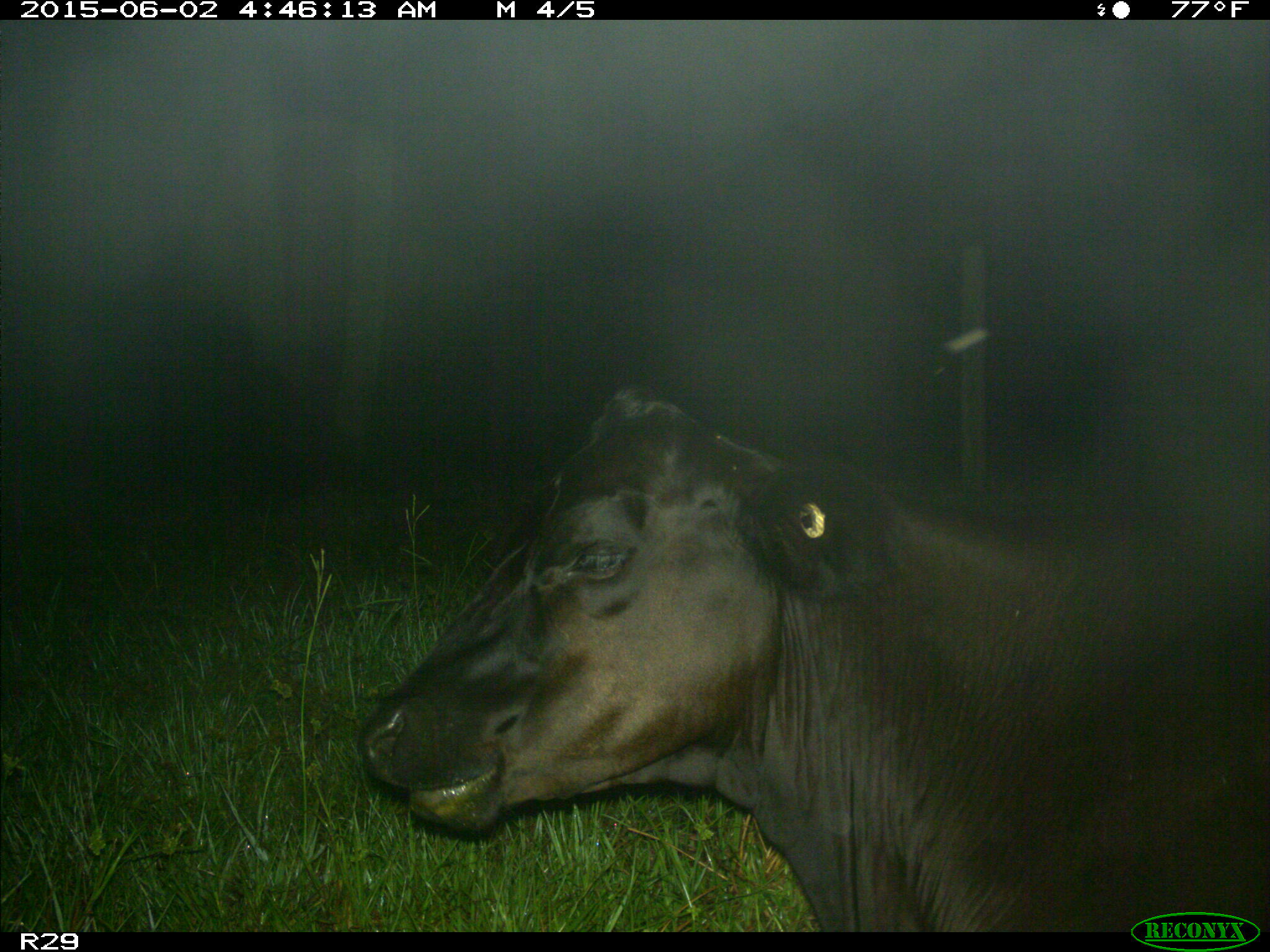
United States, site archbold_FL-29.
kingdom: Animalia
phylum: Chordata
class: Mammalia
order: Artiodactyla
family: Bovidae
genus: Bos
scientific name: Bos taurus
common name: domestic cow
Bos taurus (domestic cow).